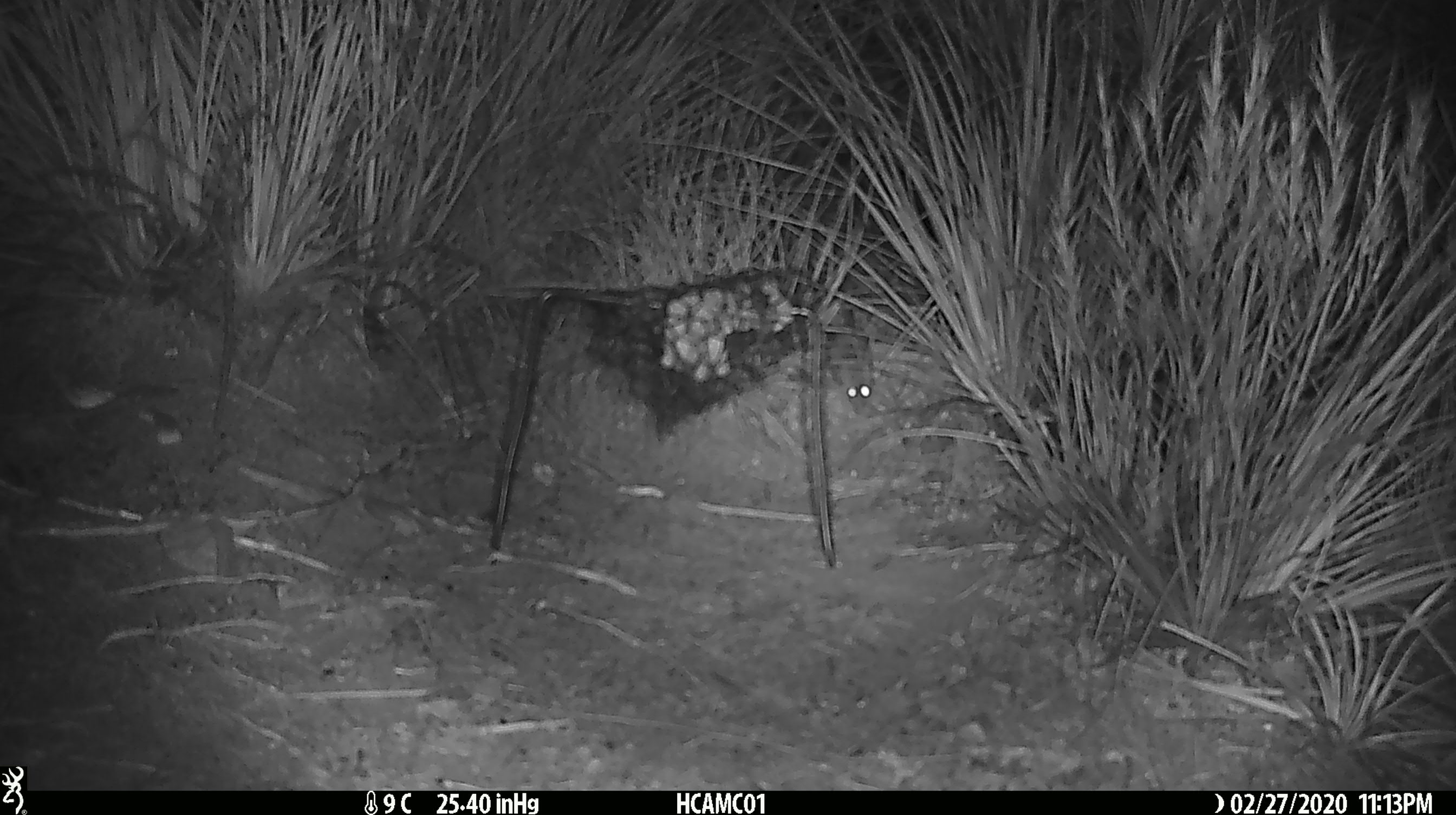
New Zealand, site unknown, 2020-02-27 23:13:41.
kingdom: Animalia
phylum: Chordata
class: Mammalia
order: Rodentia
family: Muridae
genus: Mus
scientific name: Mus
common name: mouse